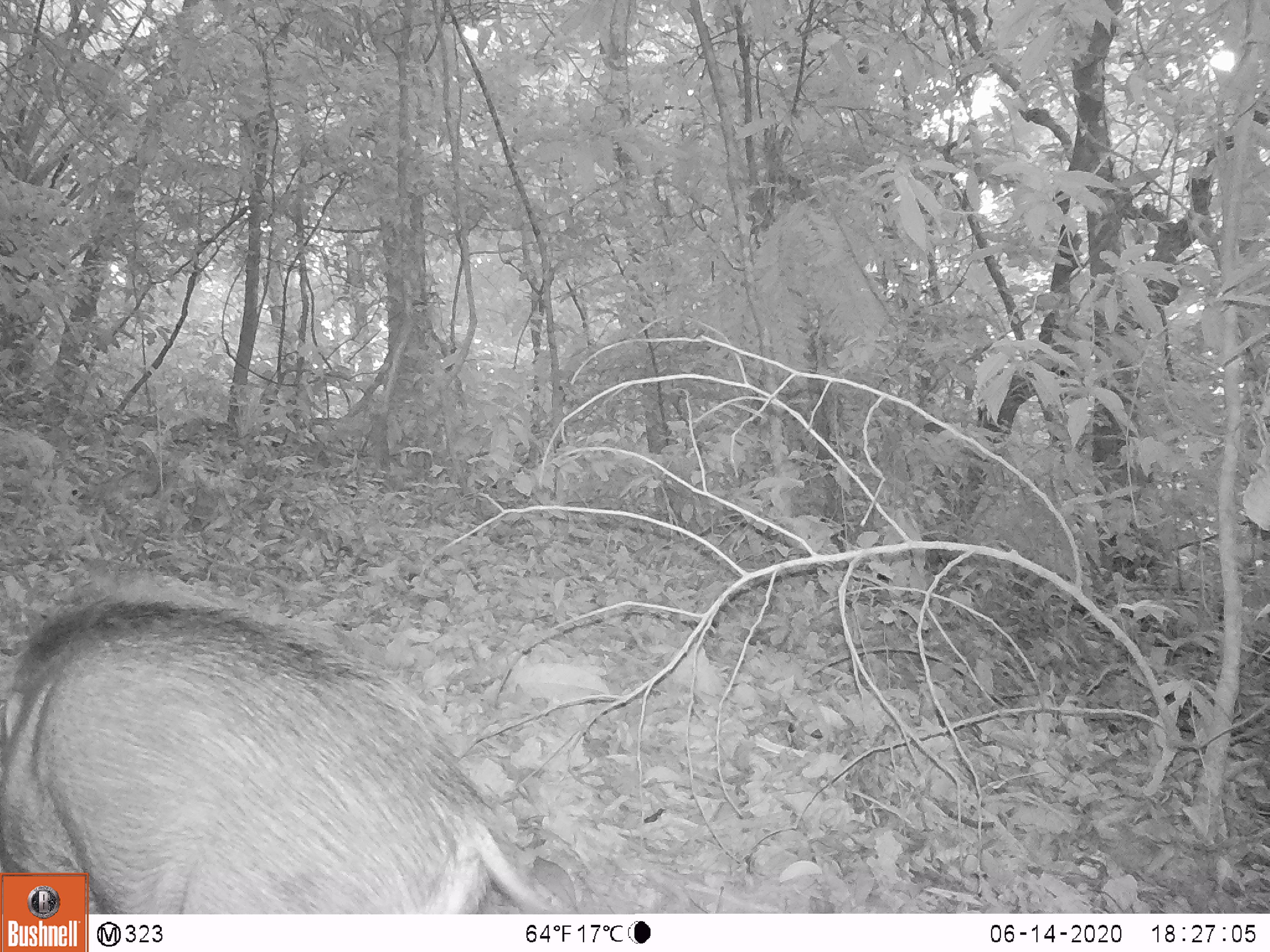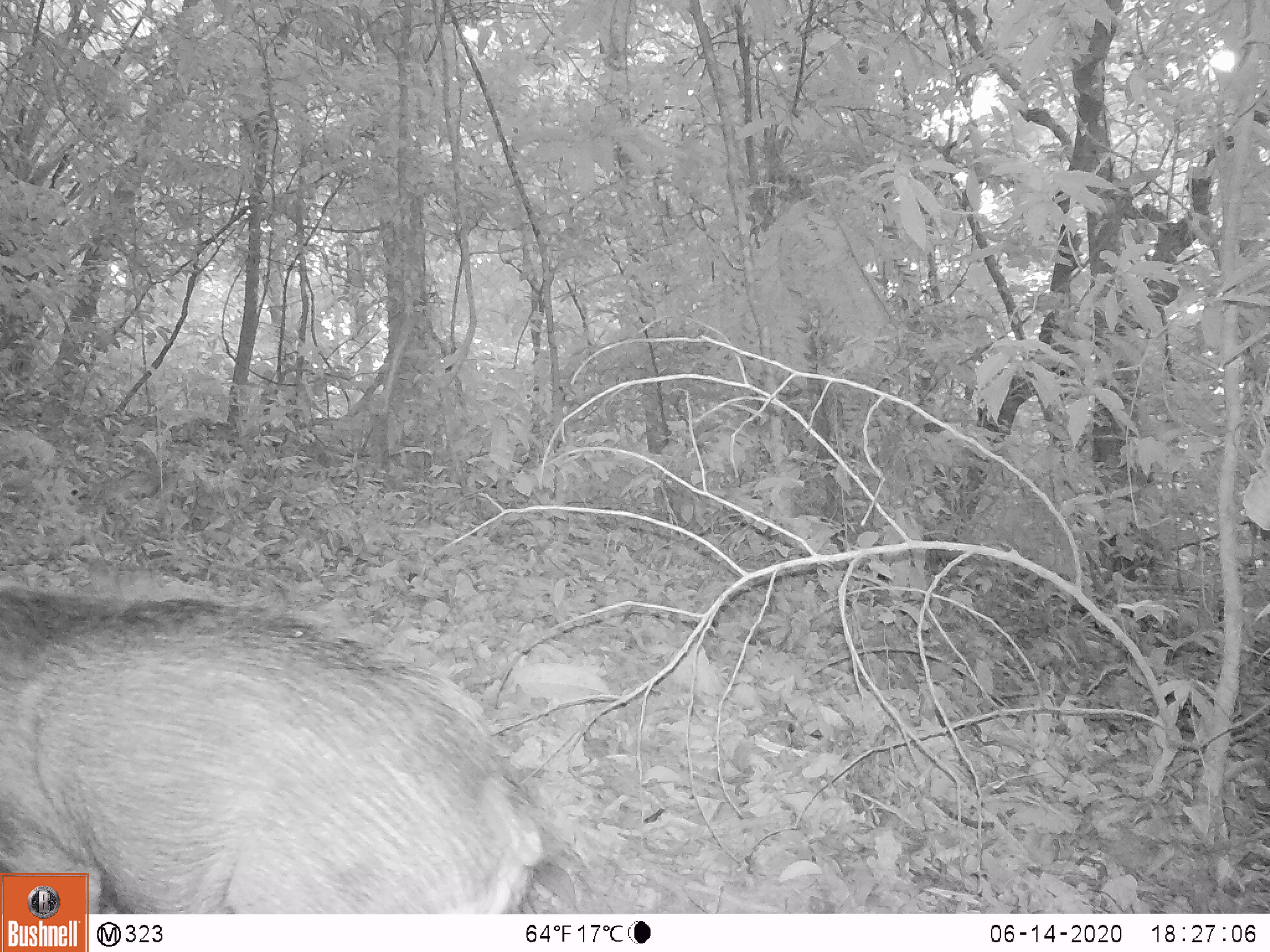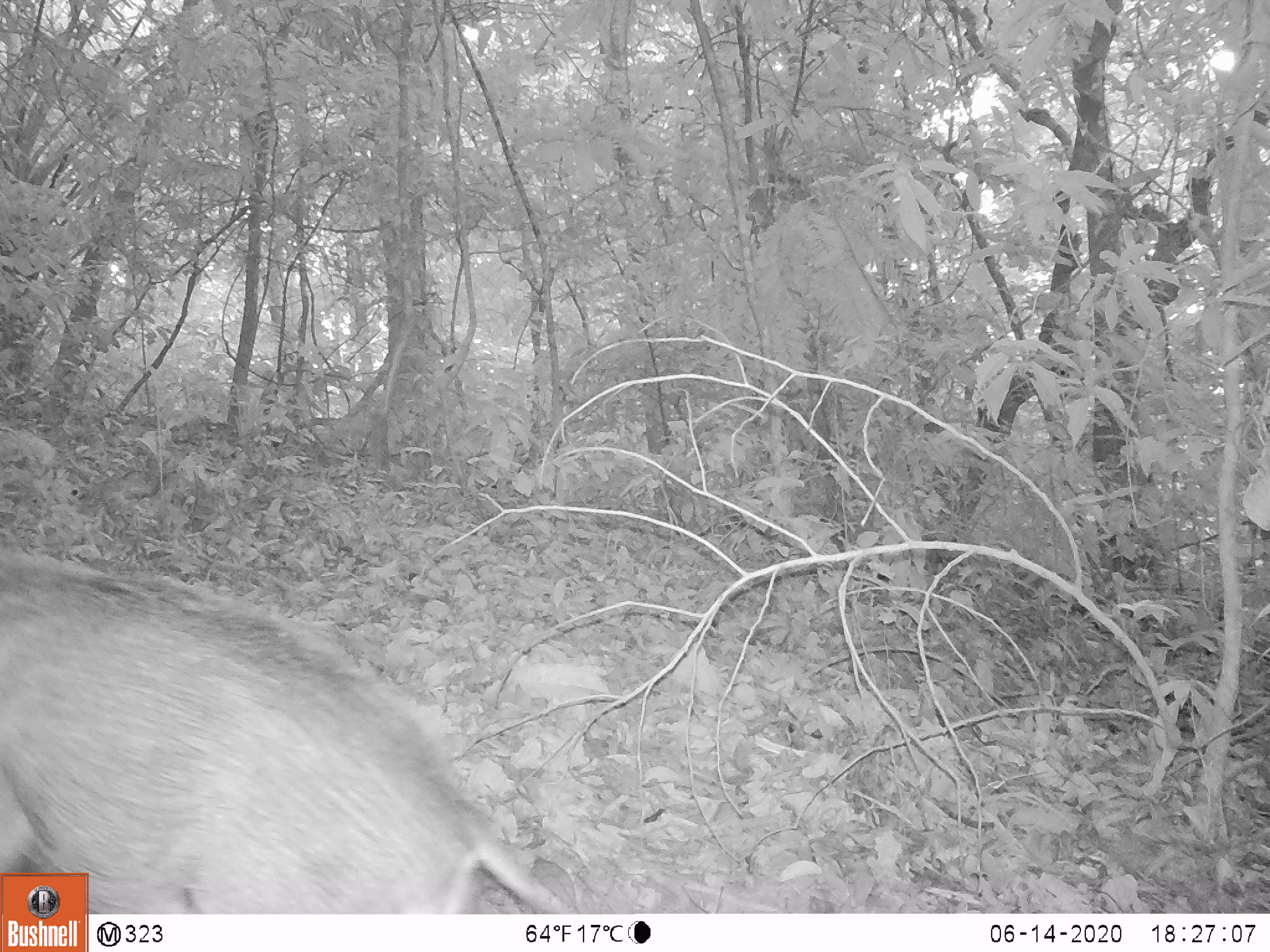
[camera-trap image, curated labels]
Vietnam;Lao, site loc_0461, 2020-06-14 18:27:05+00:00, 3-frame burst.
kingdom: Animalia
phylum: Chordata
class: Mammalia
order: Artiodactyla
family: Suidae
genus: Sus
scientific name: Sus scrofa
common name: eurasian wild pig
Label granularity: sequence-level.